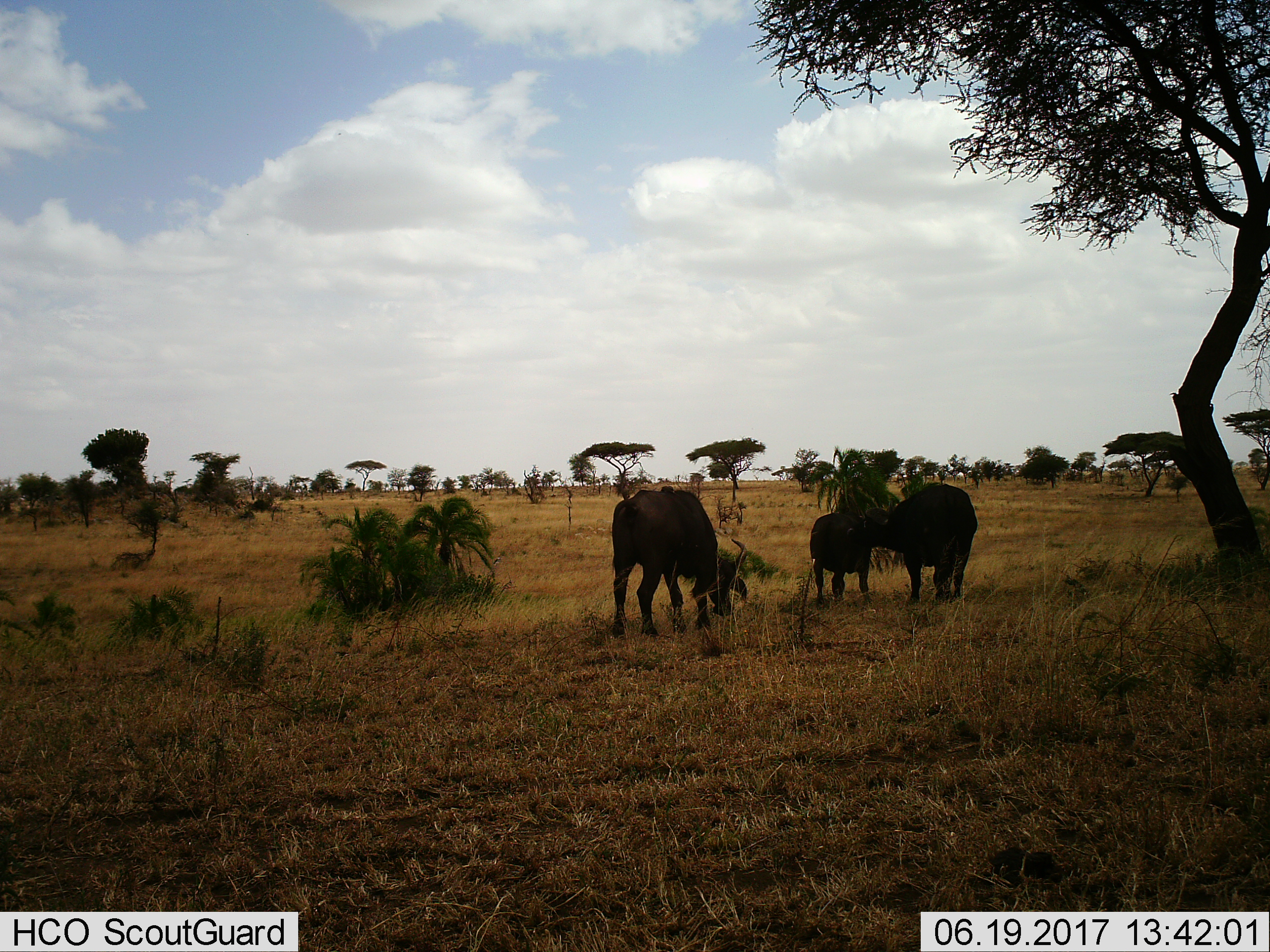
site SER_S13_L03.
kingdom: Animalia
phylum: Chordata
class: Mammalia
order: Artiodactyla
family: Bovidae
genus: Syncerus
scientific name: Syncerus caffer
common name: african buffalo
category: buffalo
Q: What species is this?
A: Buffalo (african buffalo) (Syncerus caffer).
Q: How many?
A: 3.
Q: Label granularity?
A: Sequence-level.